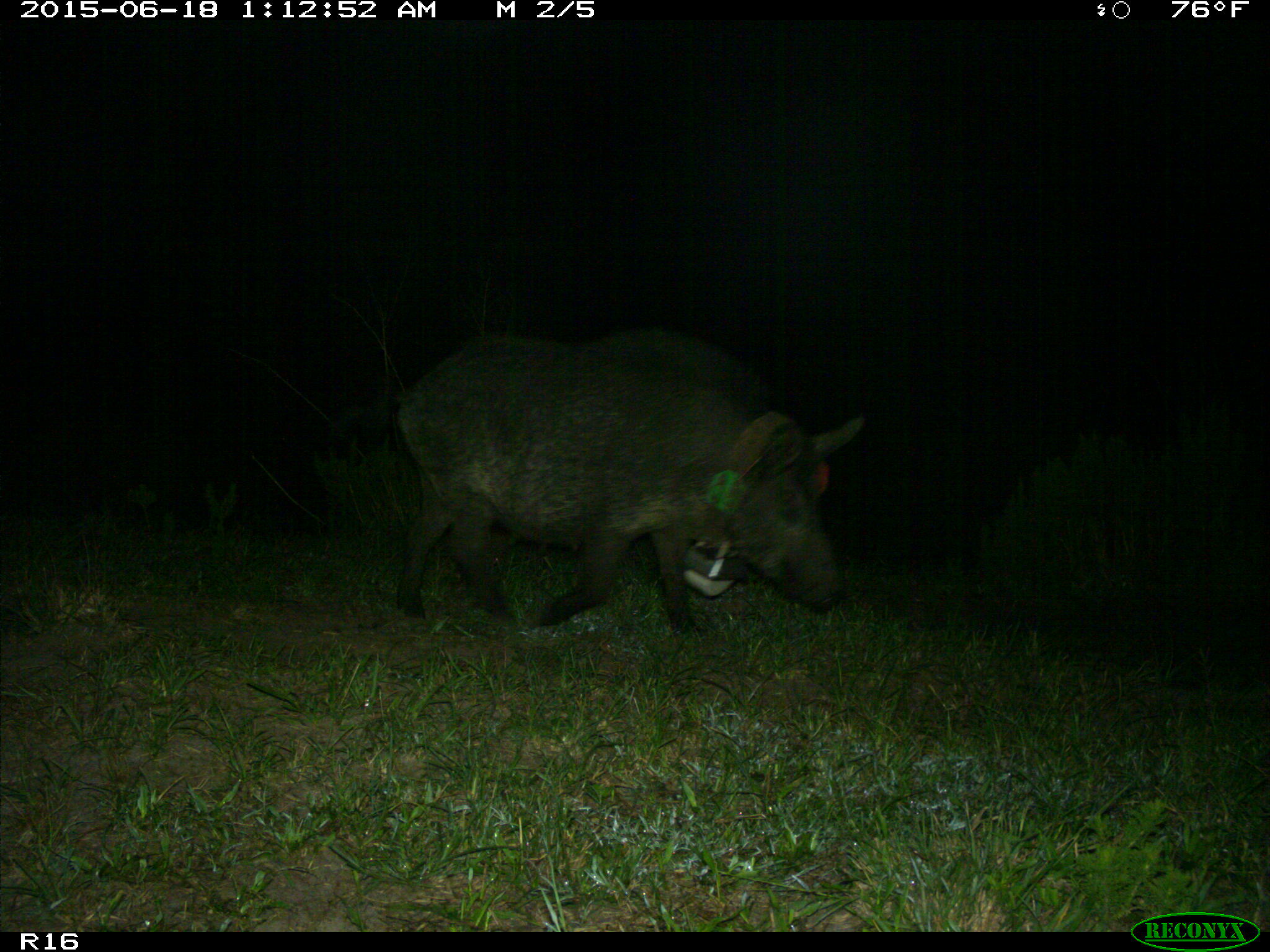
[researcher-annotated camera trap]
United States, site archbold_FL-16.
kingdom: Animalia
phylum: Chordata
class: Mammalia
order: Artiodactyla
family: Suidae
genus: Sus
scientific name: Sus scrofa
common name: wild boar